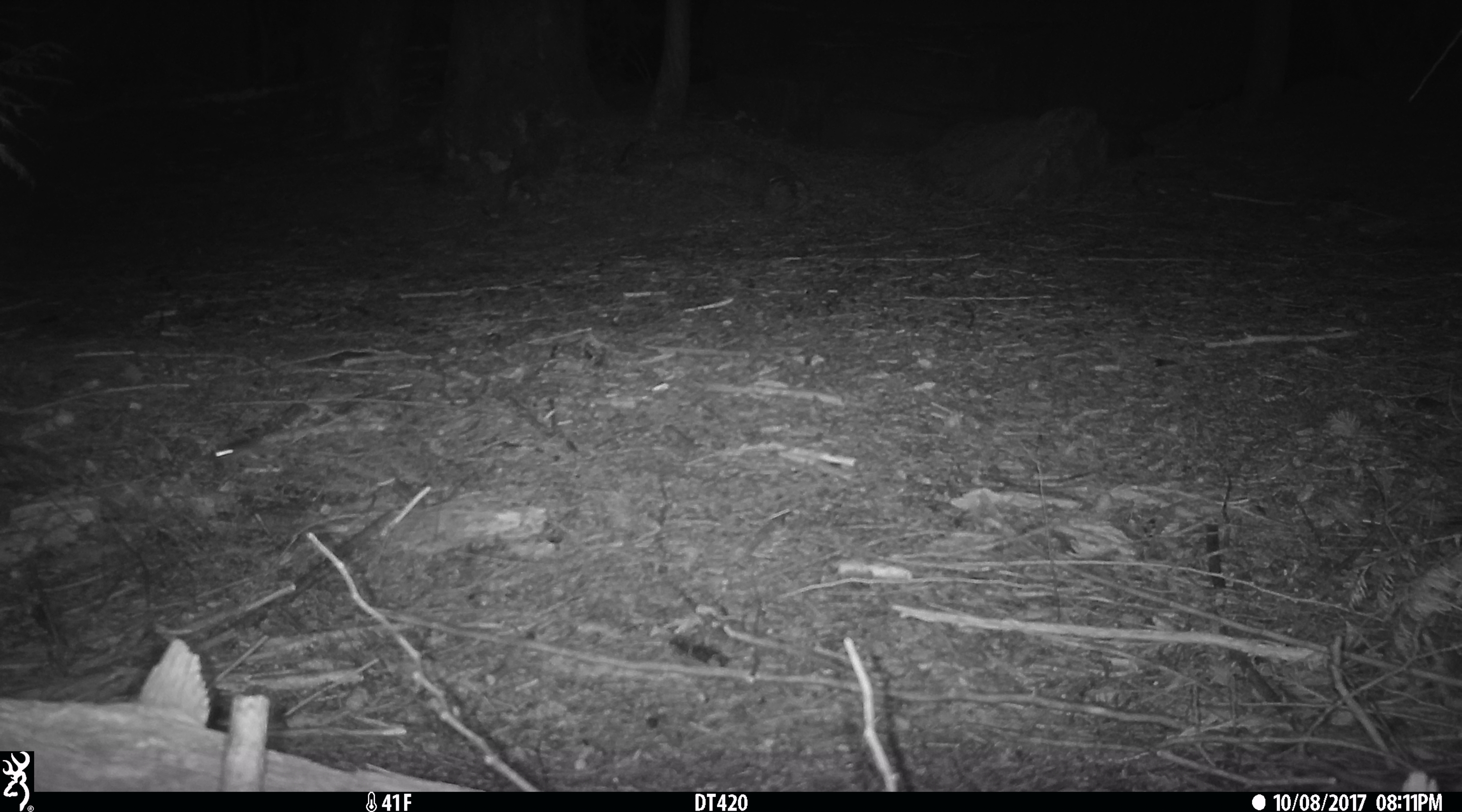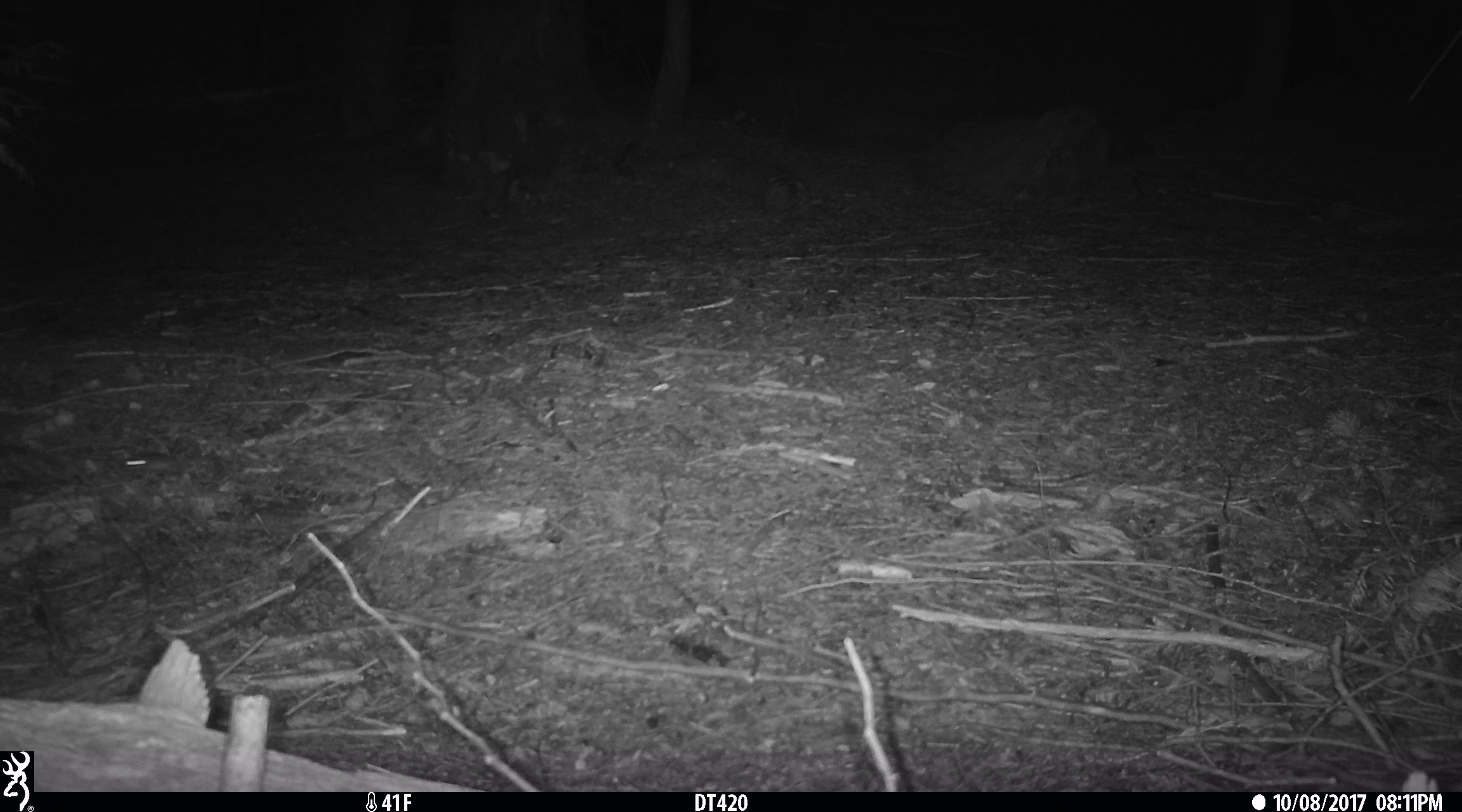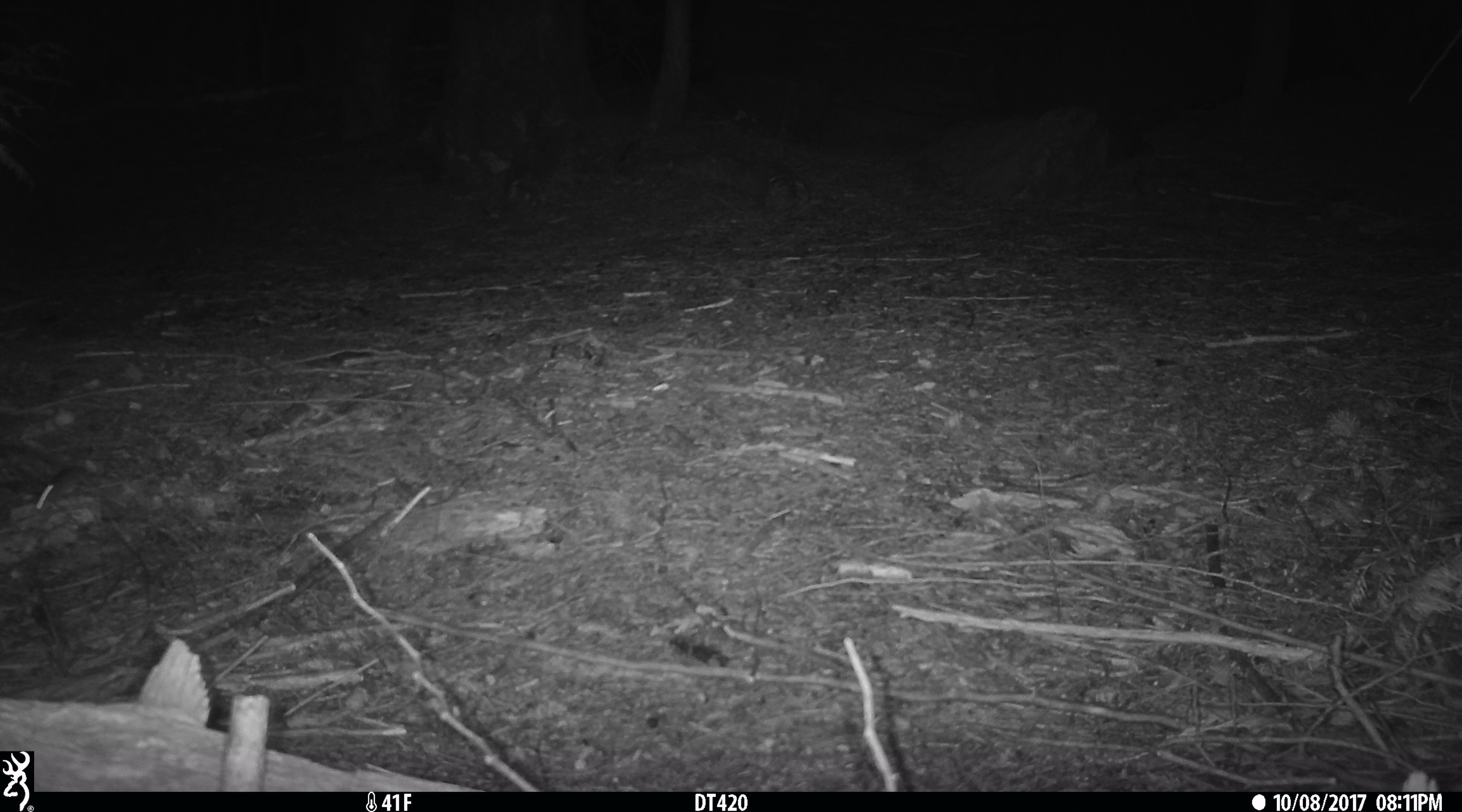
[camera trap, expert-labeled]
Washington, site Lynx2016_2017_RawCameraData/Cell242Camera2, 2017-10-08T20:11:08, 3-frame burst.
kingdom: Animalia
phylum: Chordata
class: Mammalia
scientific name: Mammalia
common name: small mammal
Small mammal (Mammalia). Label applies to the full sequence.